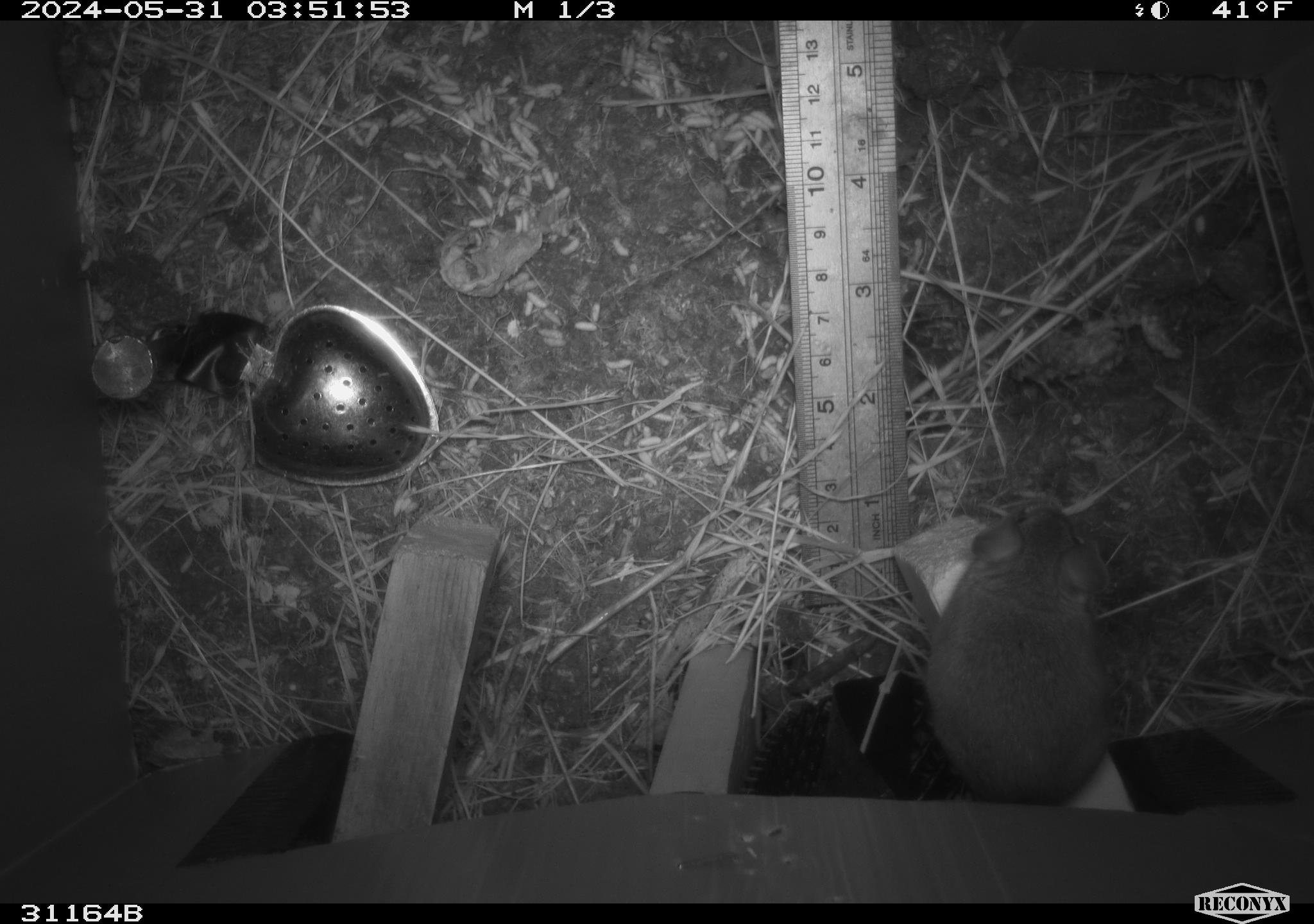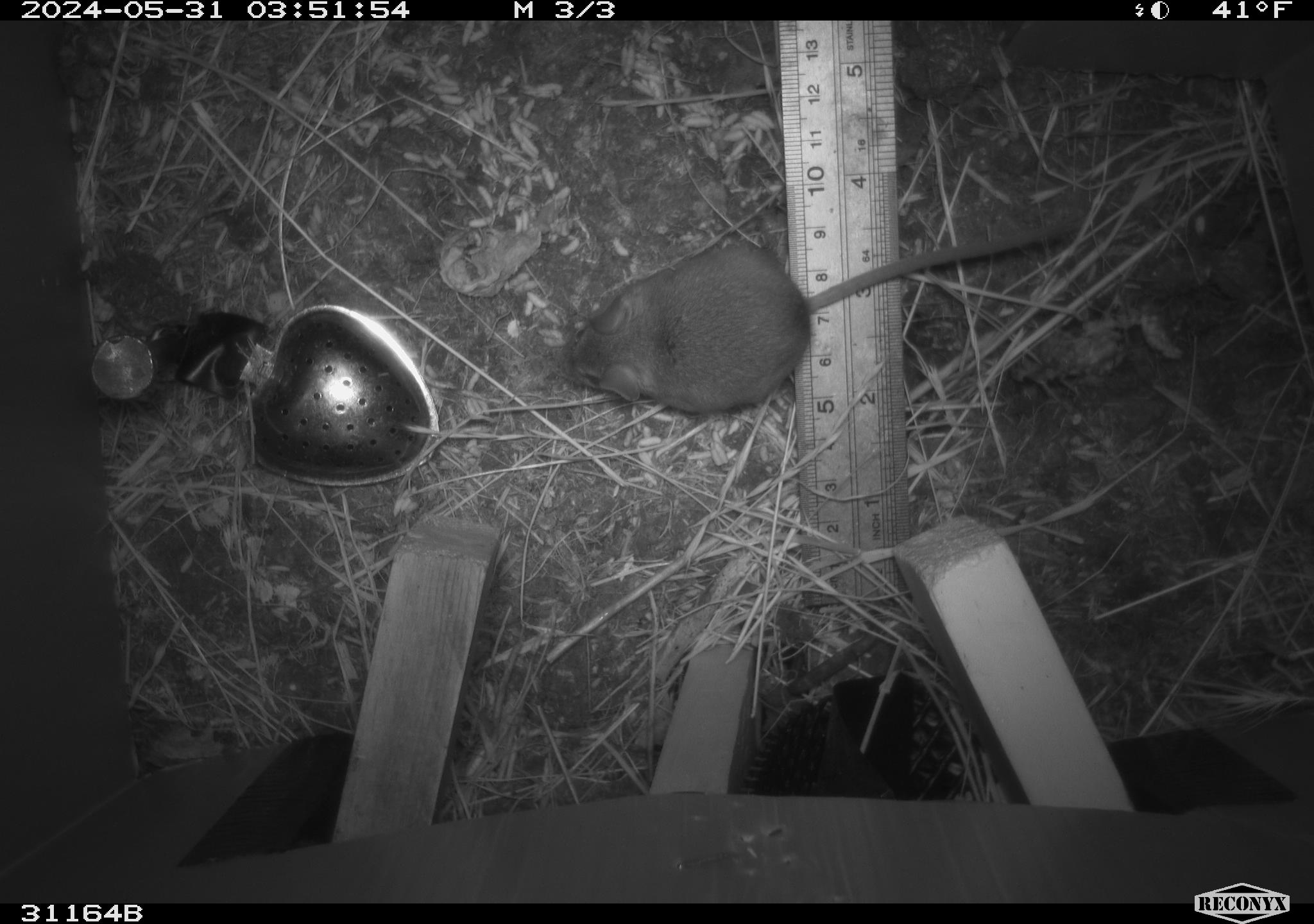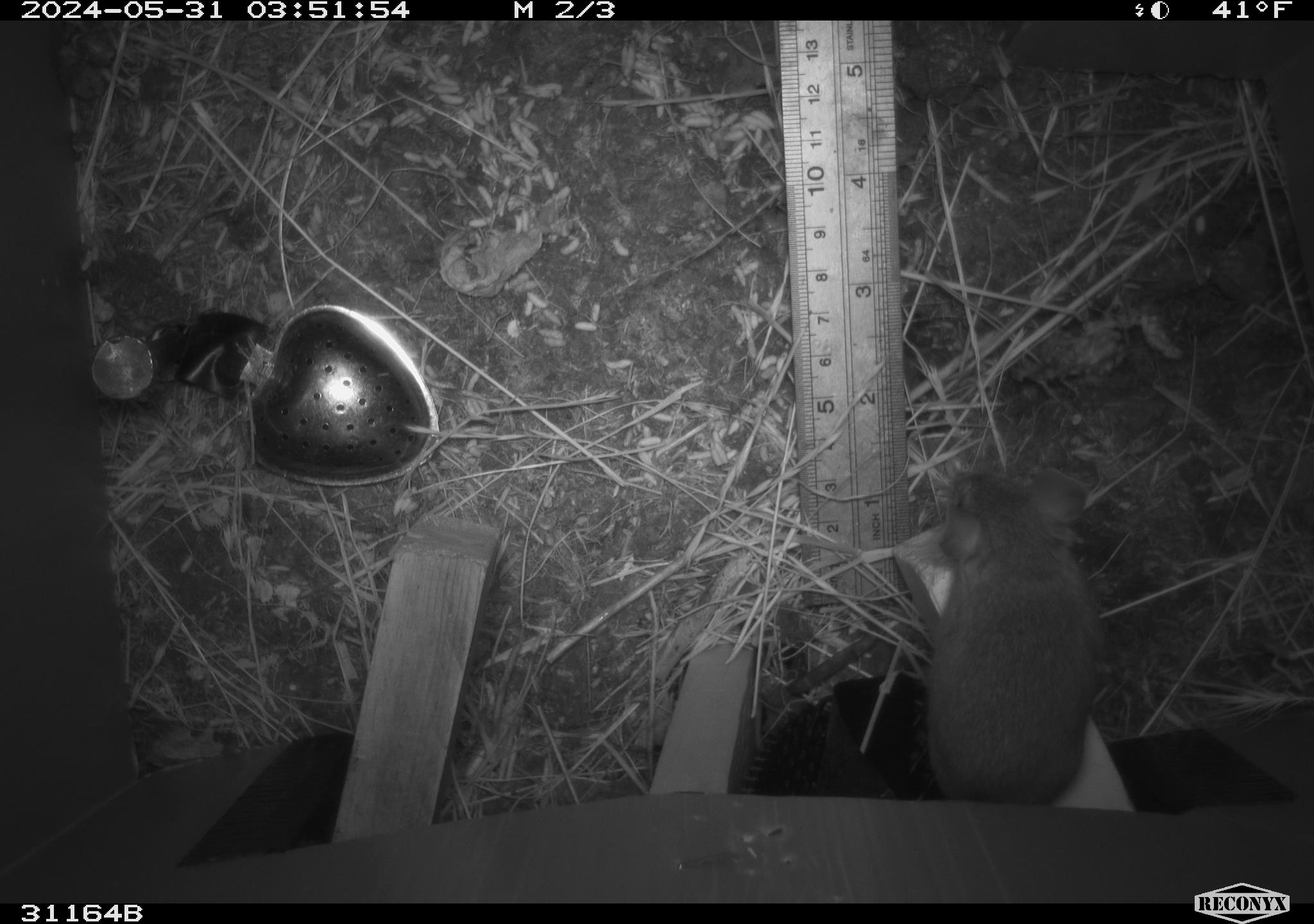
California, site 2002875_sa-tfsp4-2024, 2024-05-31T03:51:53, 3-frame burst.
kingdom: Animalia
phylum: Chordata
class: Mammalia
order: Rodentia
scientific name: Rodentia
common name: rodent